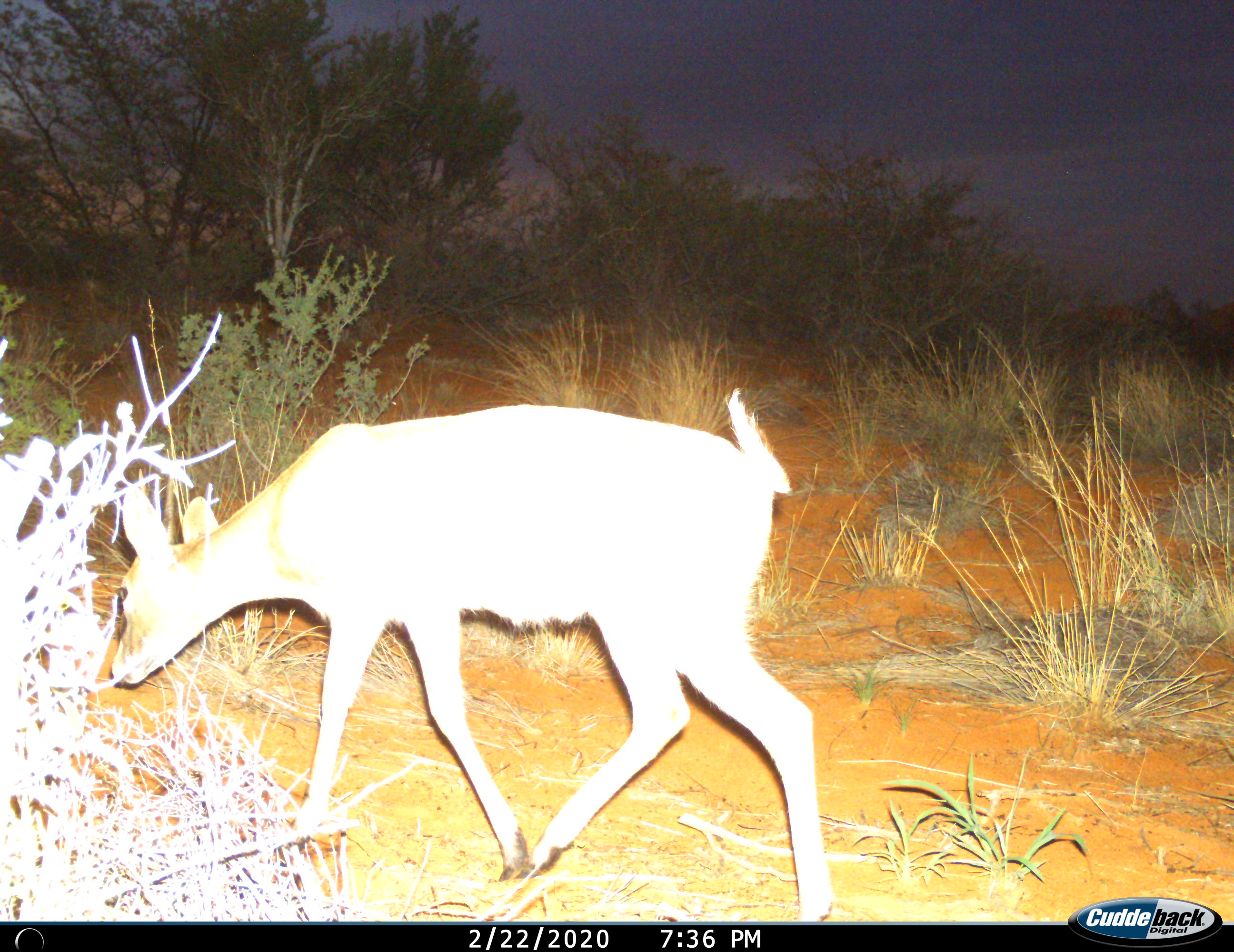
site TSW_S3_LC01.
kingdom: Animalia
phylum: Chordata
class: Mammalia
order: Artiodactyla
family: Bovidae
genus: Sylvicapra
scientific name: Sylvicapra grimmia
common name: common duiker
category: duikercommongrey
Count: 1.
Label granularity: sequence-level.